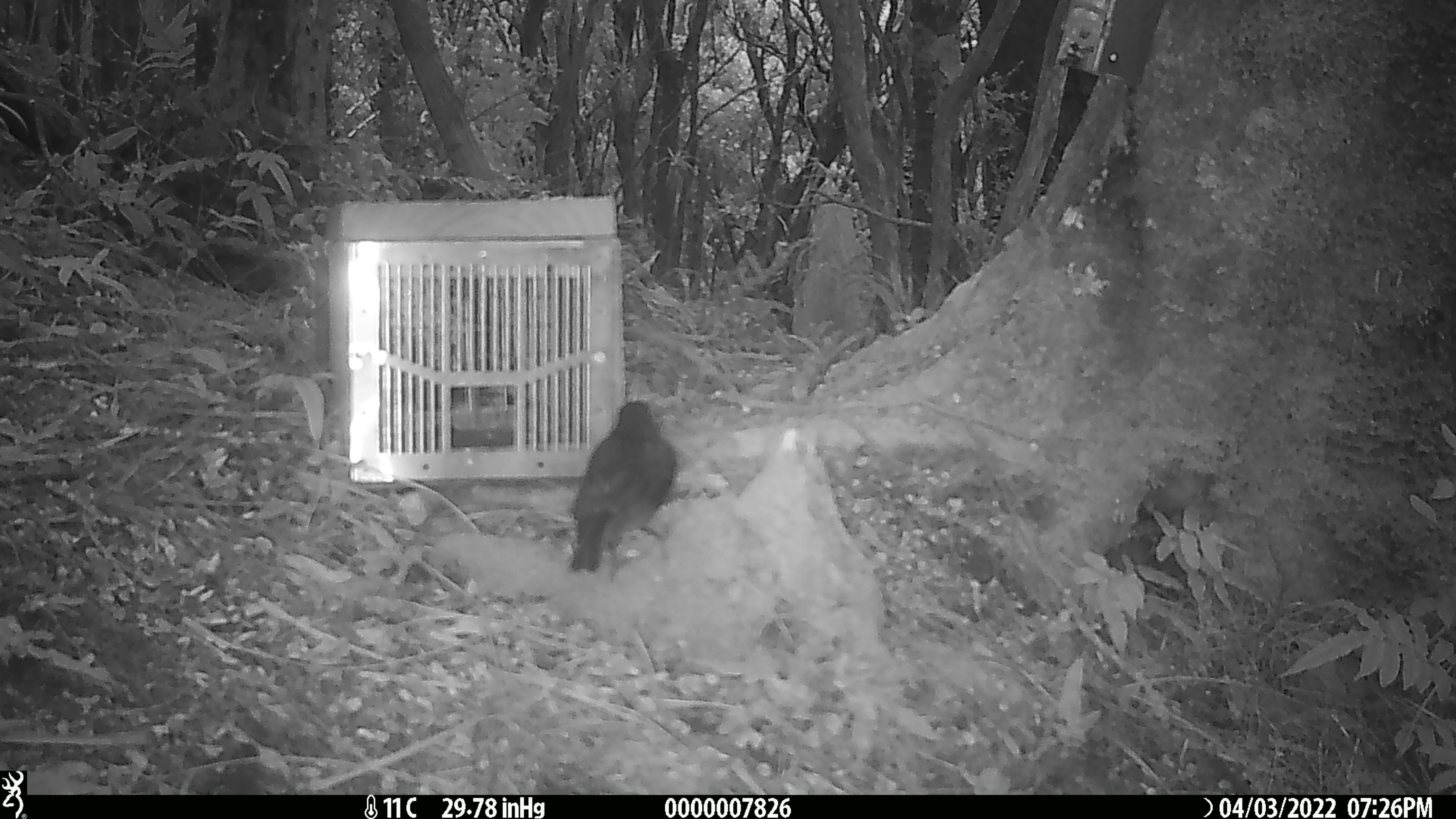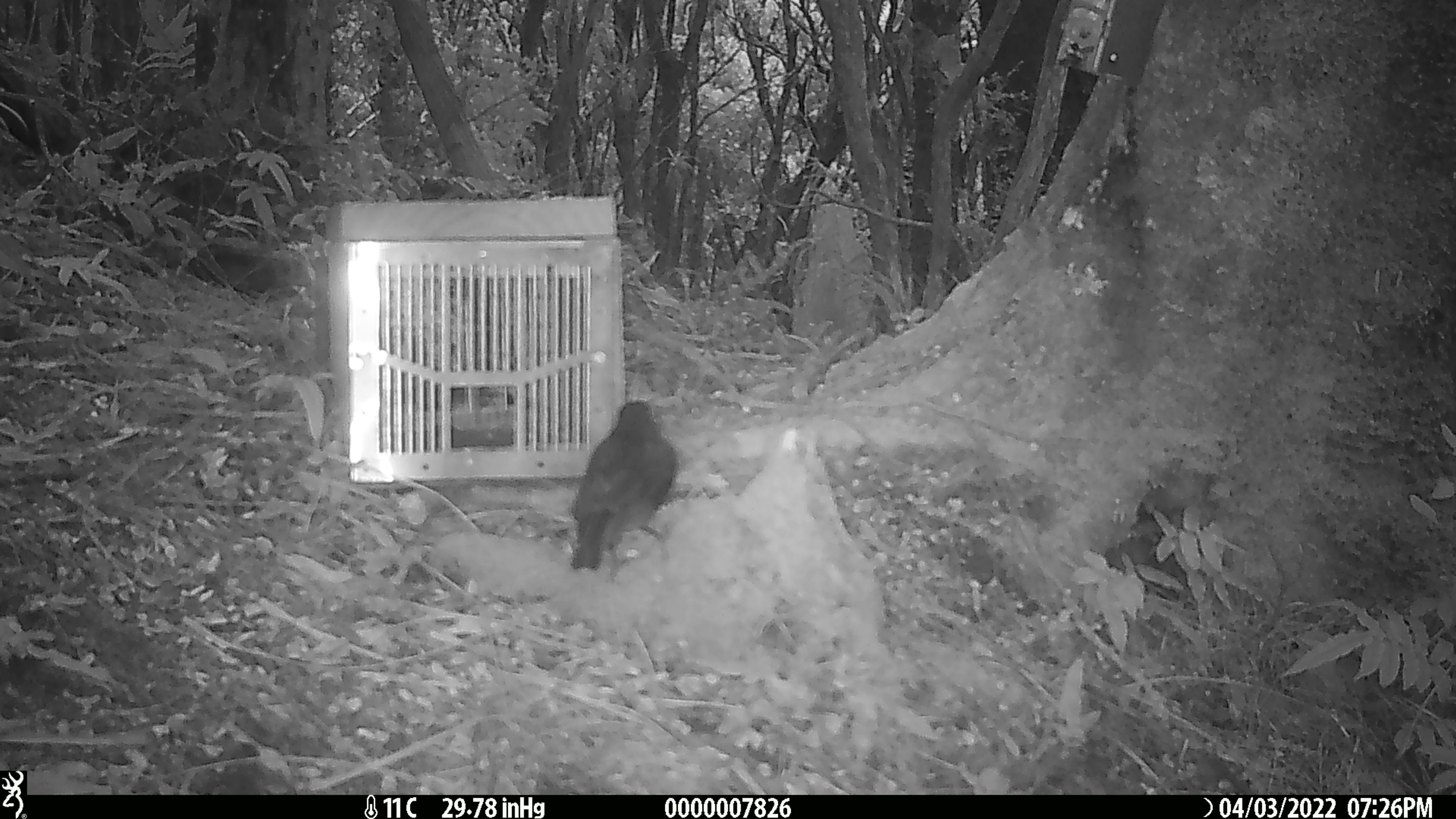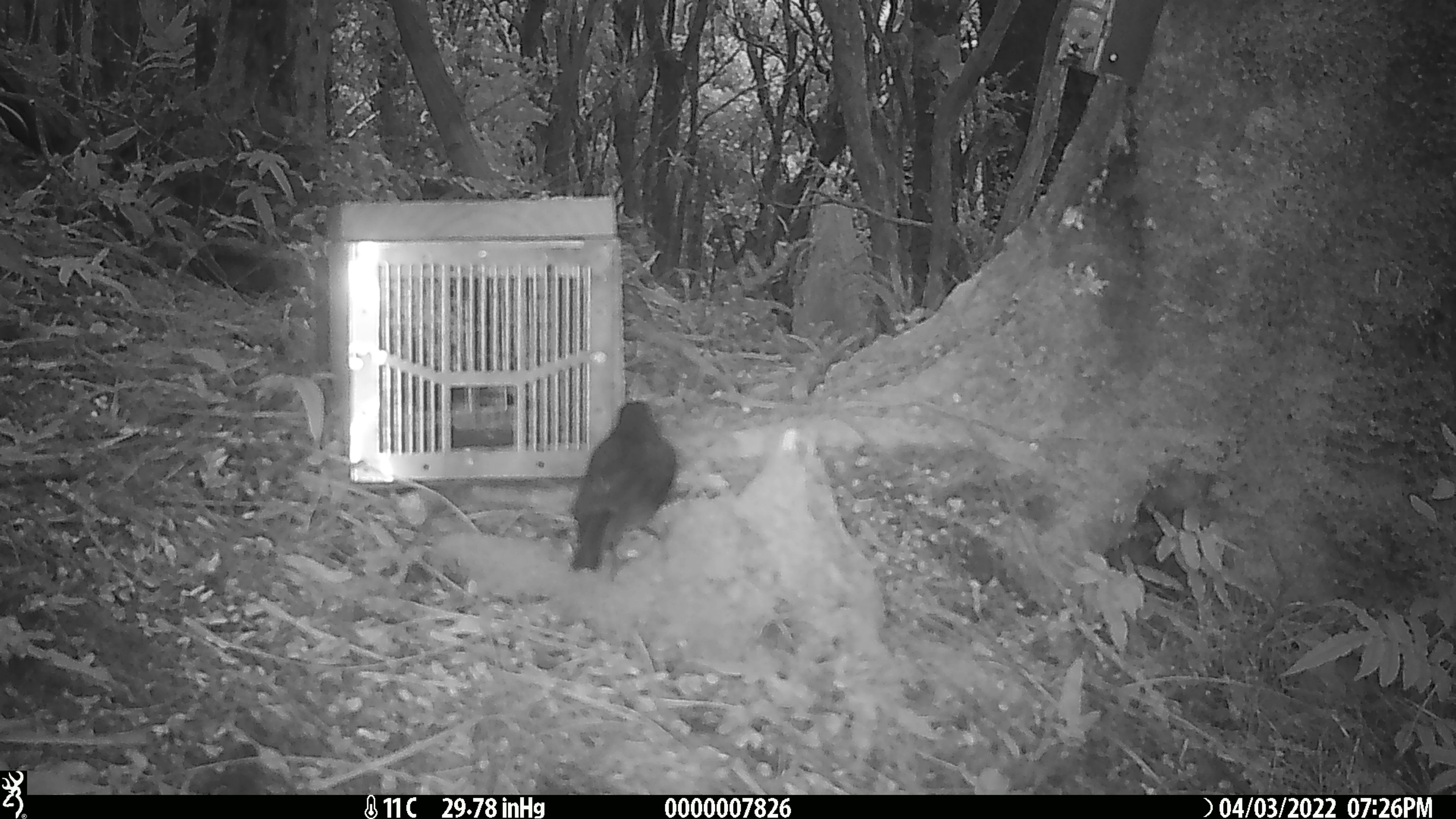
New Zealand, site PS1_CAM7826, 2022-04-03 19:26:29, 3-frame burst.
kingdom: Animalia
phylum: Chordata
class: Aves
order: Passeriformes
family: Petroicidae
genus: Petroica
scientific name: Petroica australis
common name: new zealand robin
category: robin